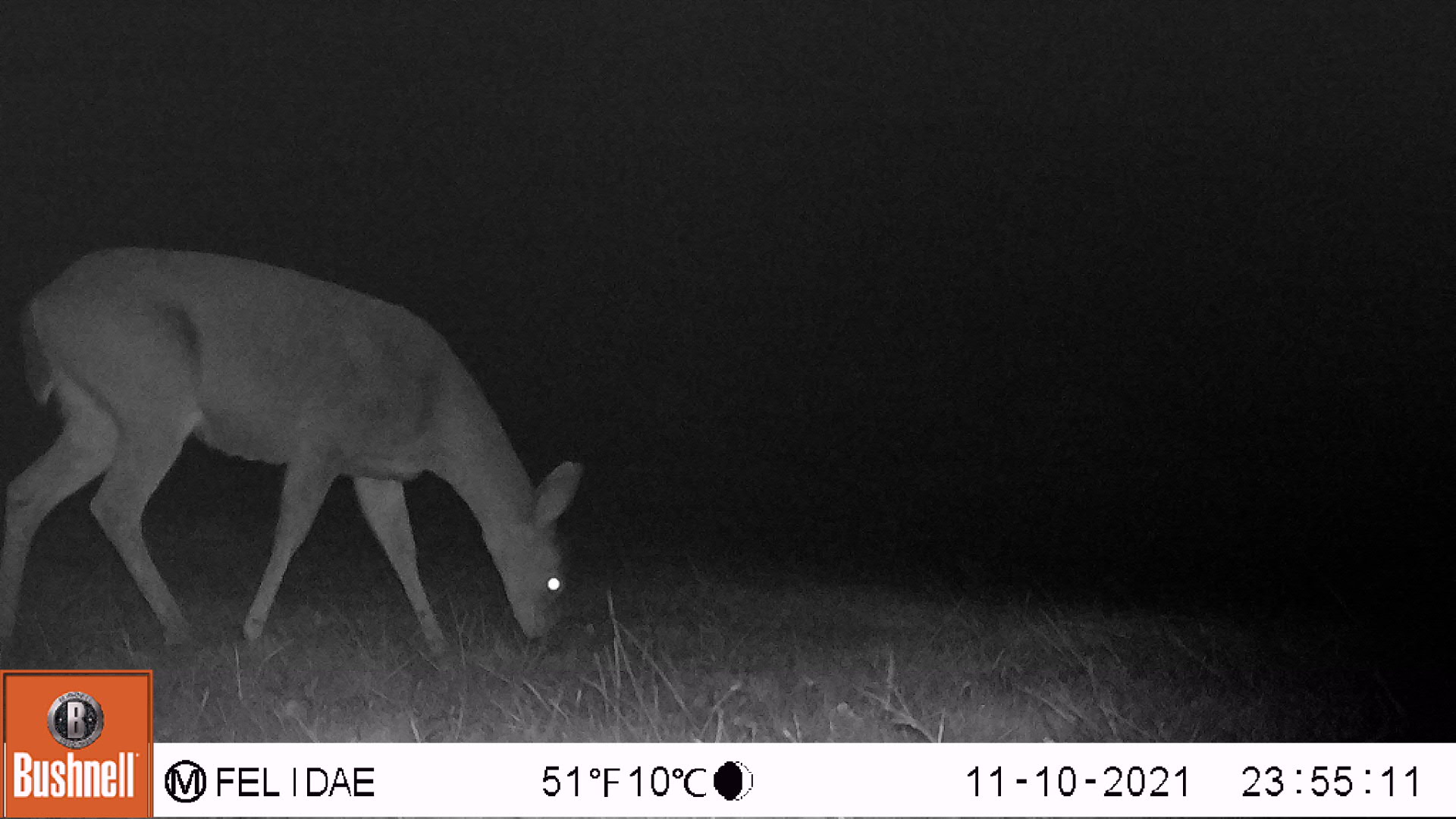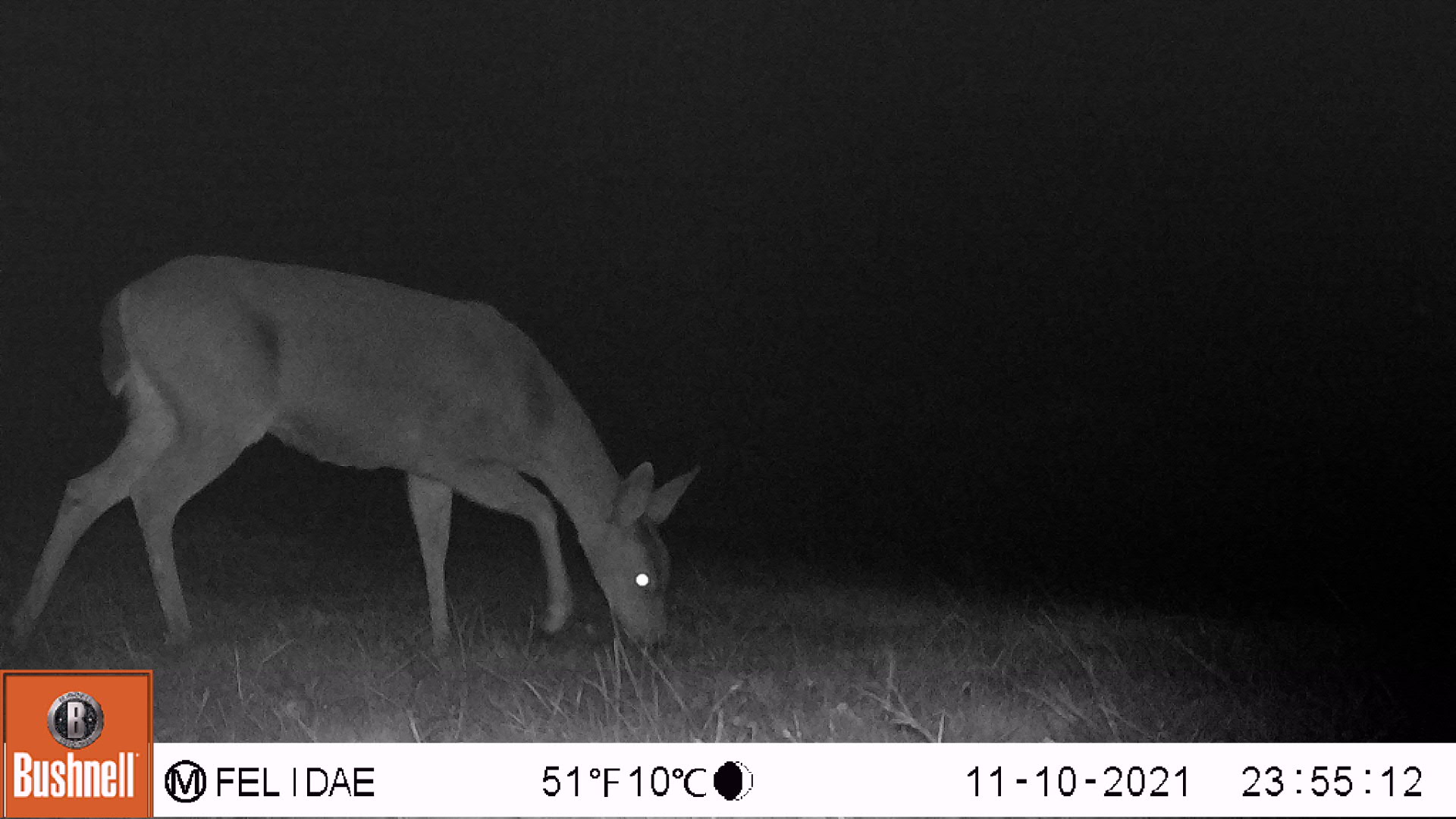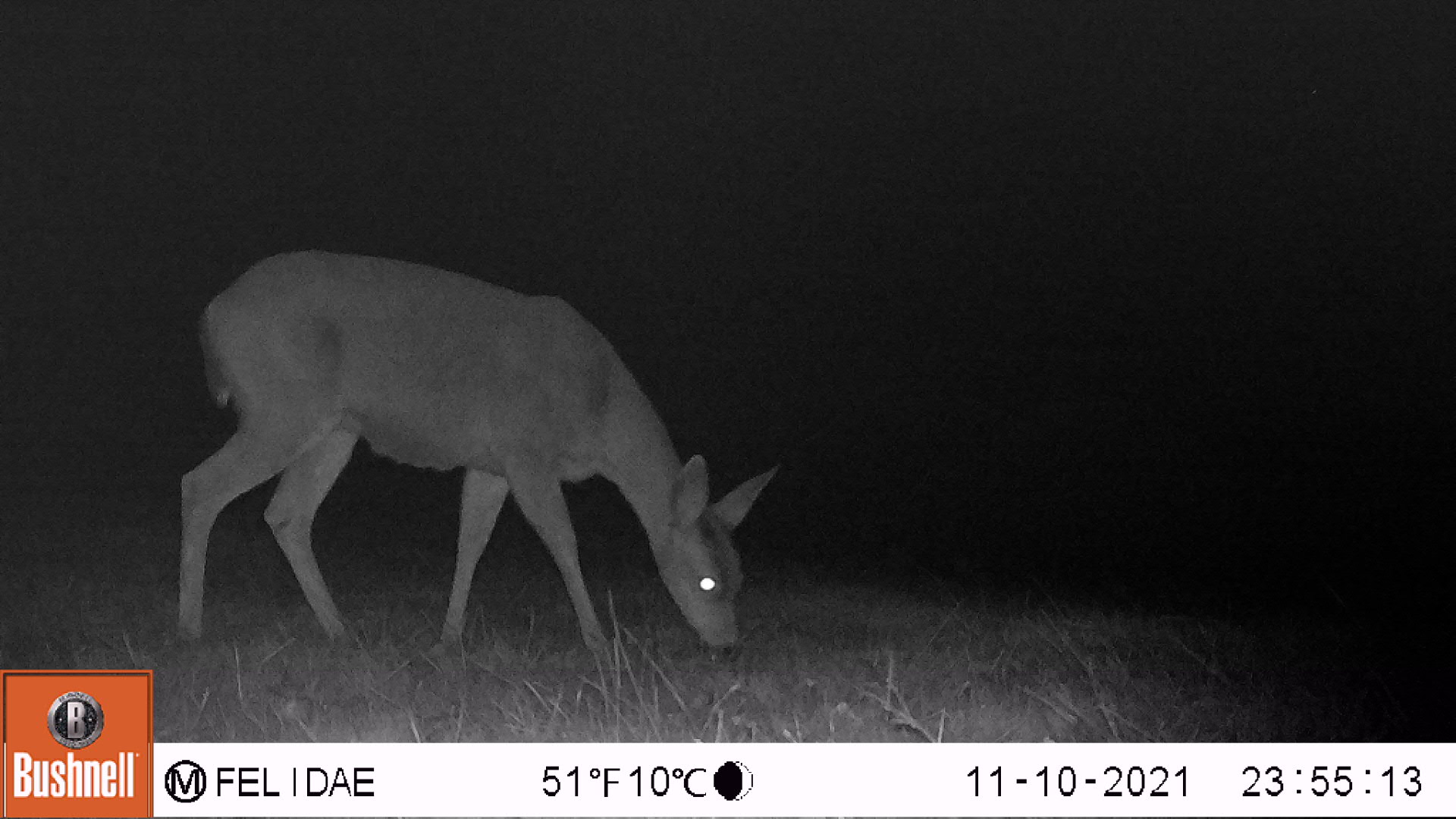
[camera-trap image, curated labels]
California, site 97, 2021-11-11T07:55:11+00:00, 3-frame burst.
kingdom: Animalia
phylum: Chordata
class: Mammalia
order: Artiodactyla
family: Cervidae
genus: Odocoileus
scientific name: Odocoileus hemionus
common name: mule deer